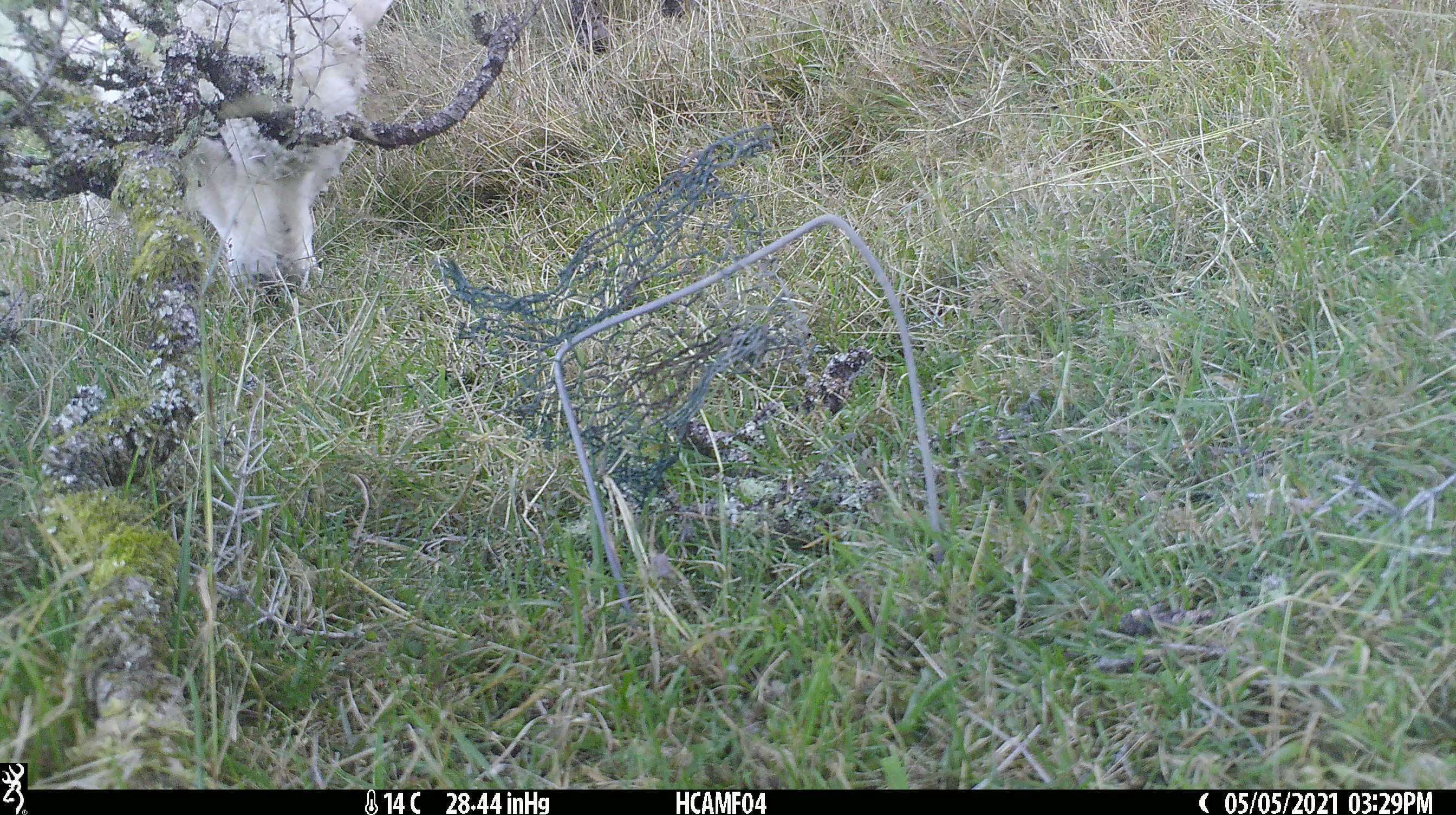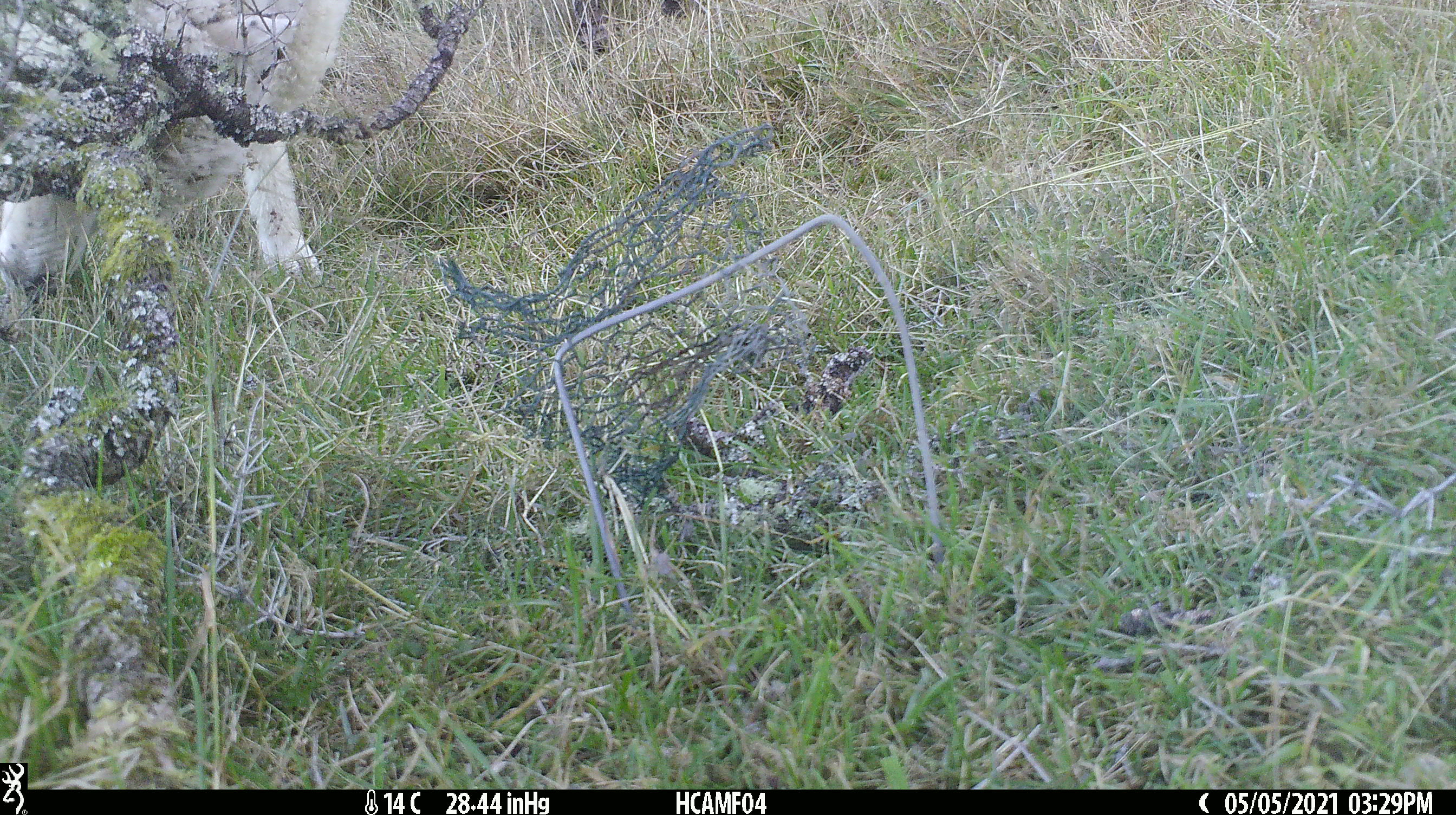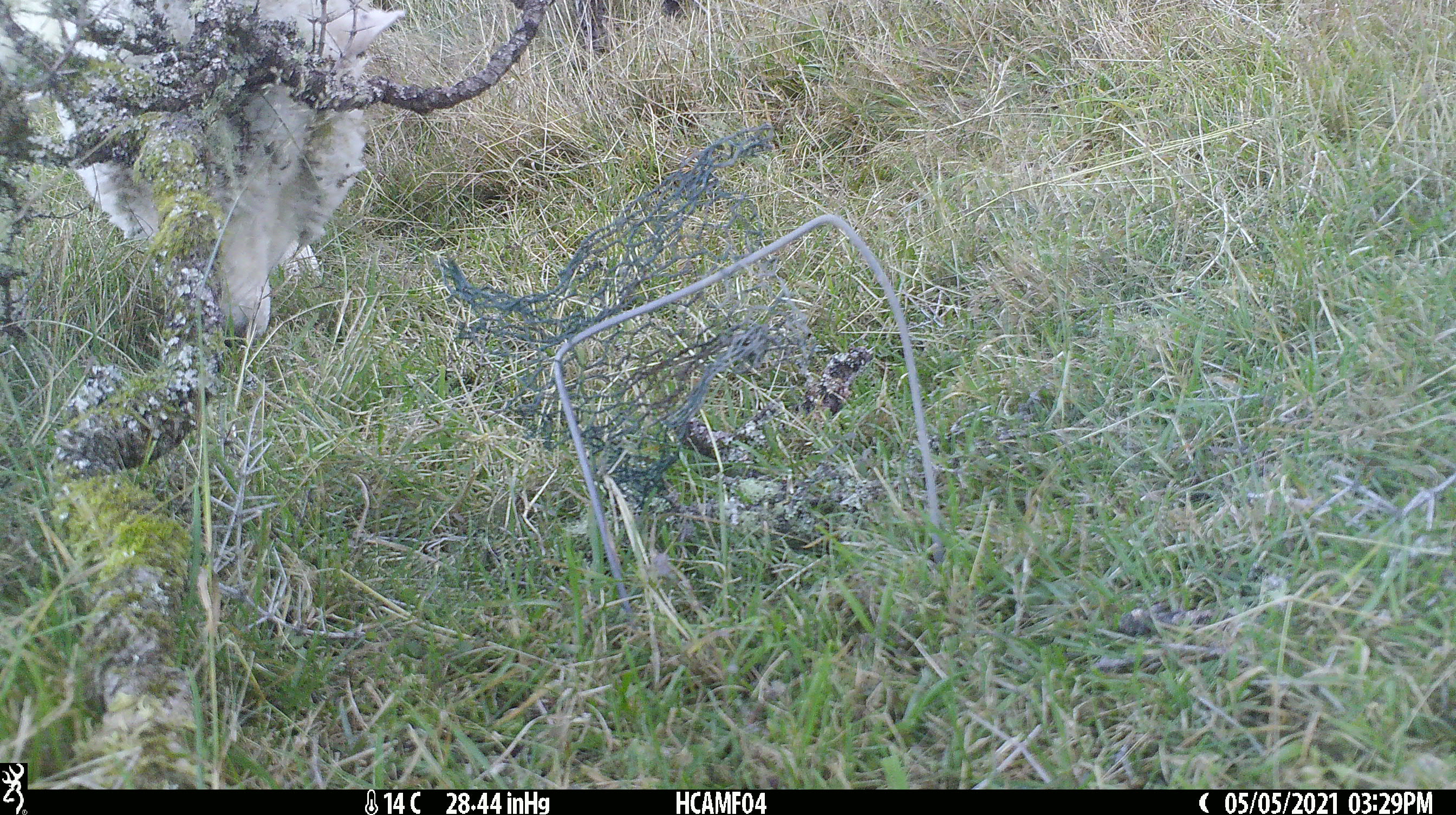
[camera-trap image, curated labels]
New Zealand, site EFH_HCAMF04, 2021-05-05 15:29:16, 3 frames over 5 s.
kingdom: Animalia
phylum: Chordata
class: Mammalia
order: Artiodactyla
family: Bovidae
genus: Ovis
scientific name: Ovis aries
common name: domestic sheep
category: sheep